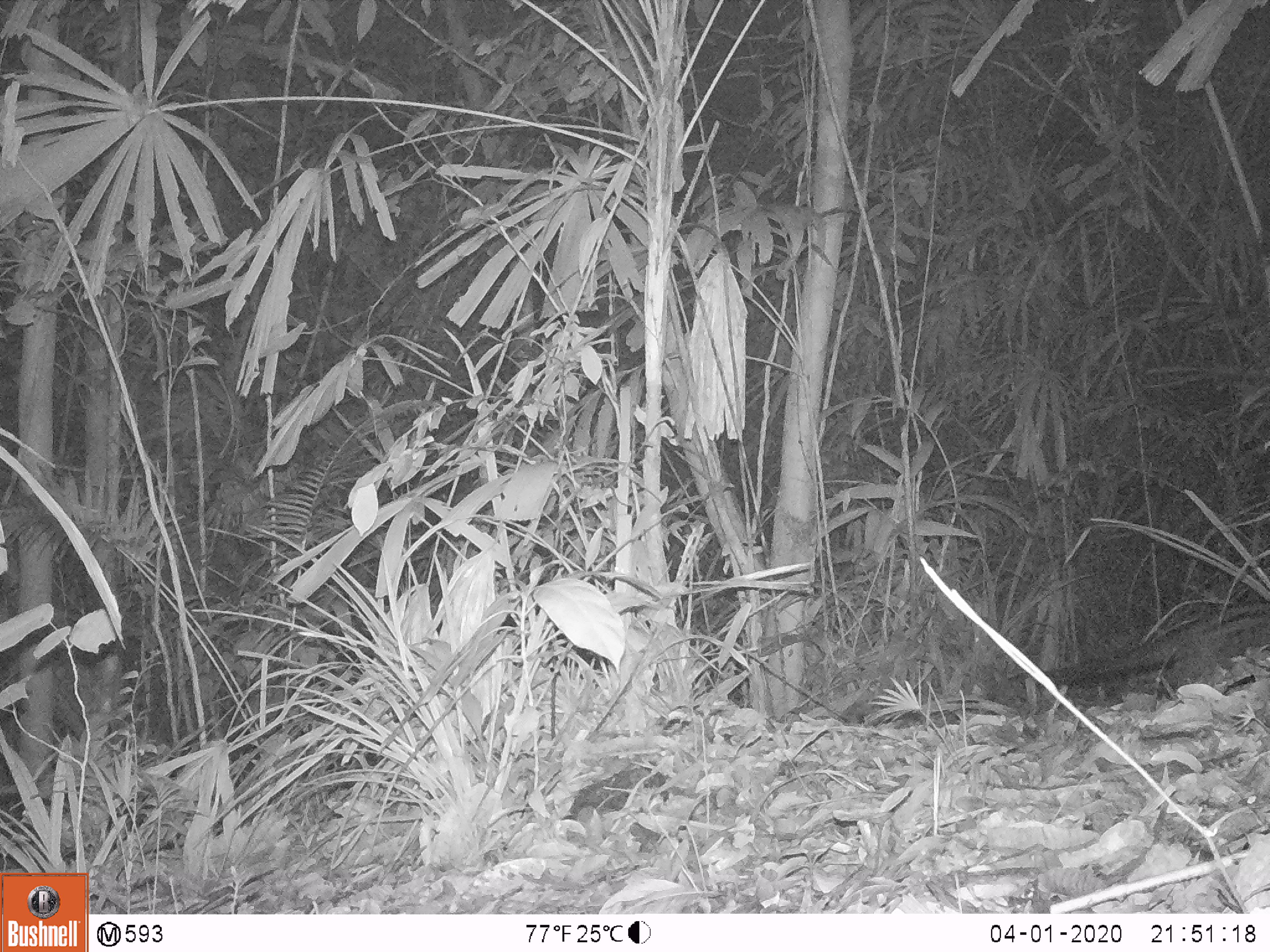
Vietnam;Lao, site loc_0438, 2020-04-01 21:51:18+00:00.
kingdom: Animalia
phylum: Chordata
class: Mammalia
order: Carnivora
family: Viverridae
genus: Paradoxurus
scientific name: Paradoxurus hermaphroditus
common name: common palm civet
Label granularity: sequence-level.